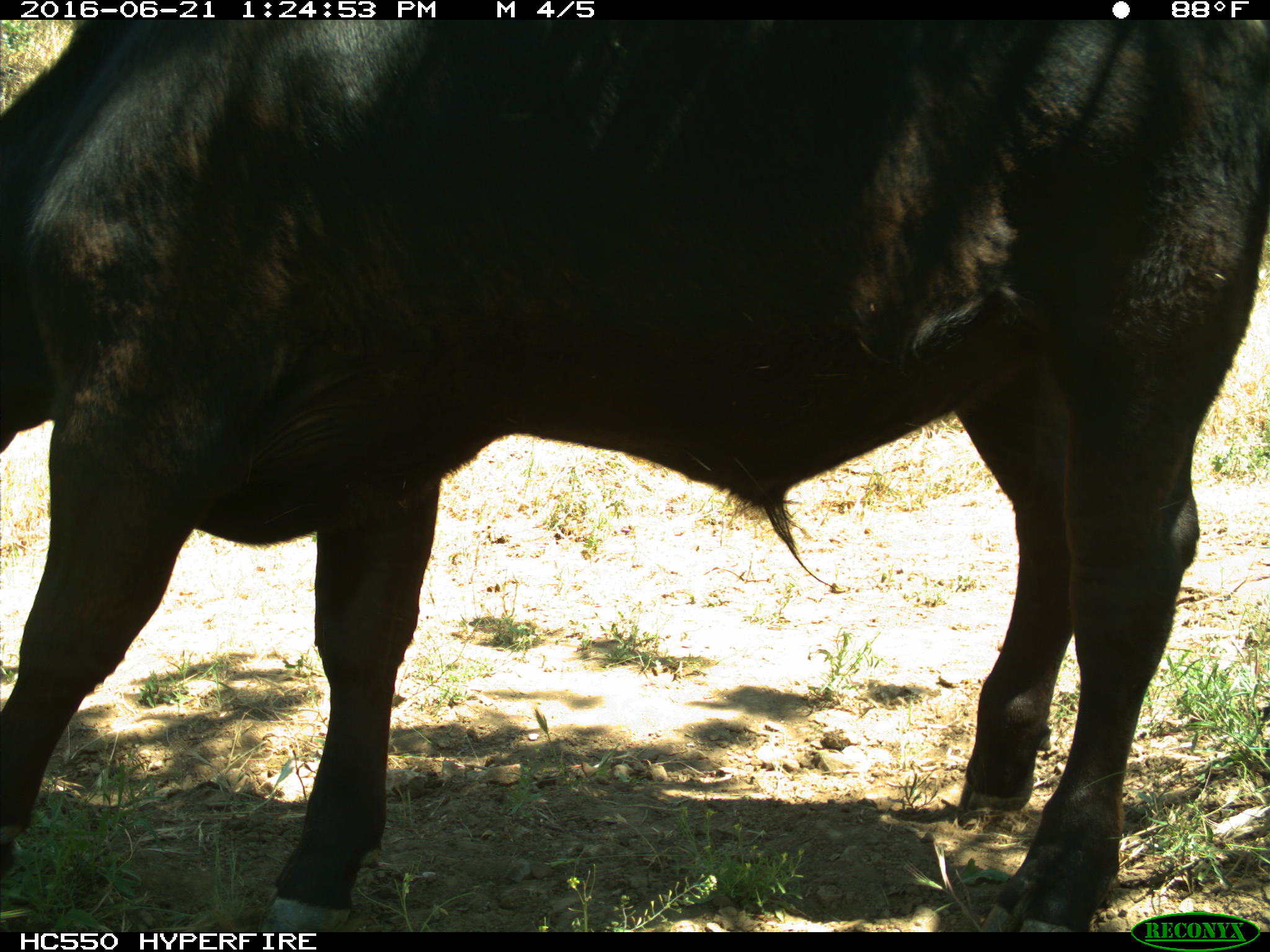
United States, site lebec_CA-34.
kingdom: Animalia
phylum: Chordata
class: Mammalia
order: Artiodactyla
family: Bovidae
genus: Bos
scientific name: Bos taurus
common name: domestic cow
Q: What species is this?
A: Bos taurus (domestic cow).